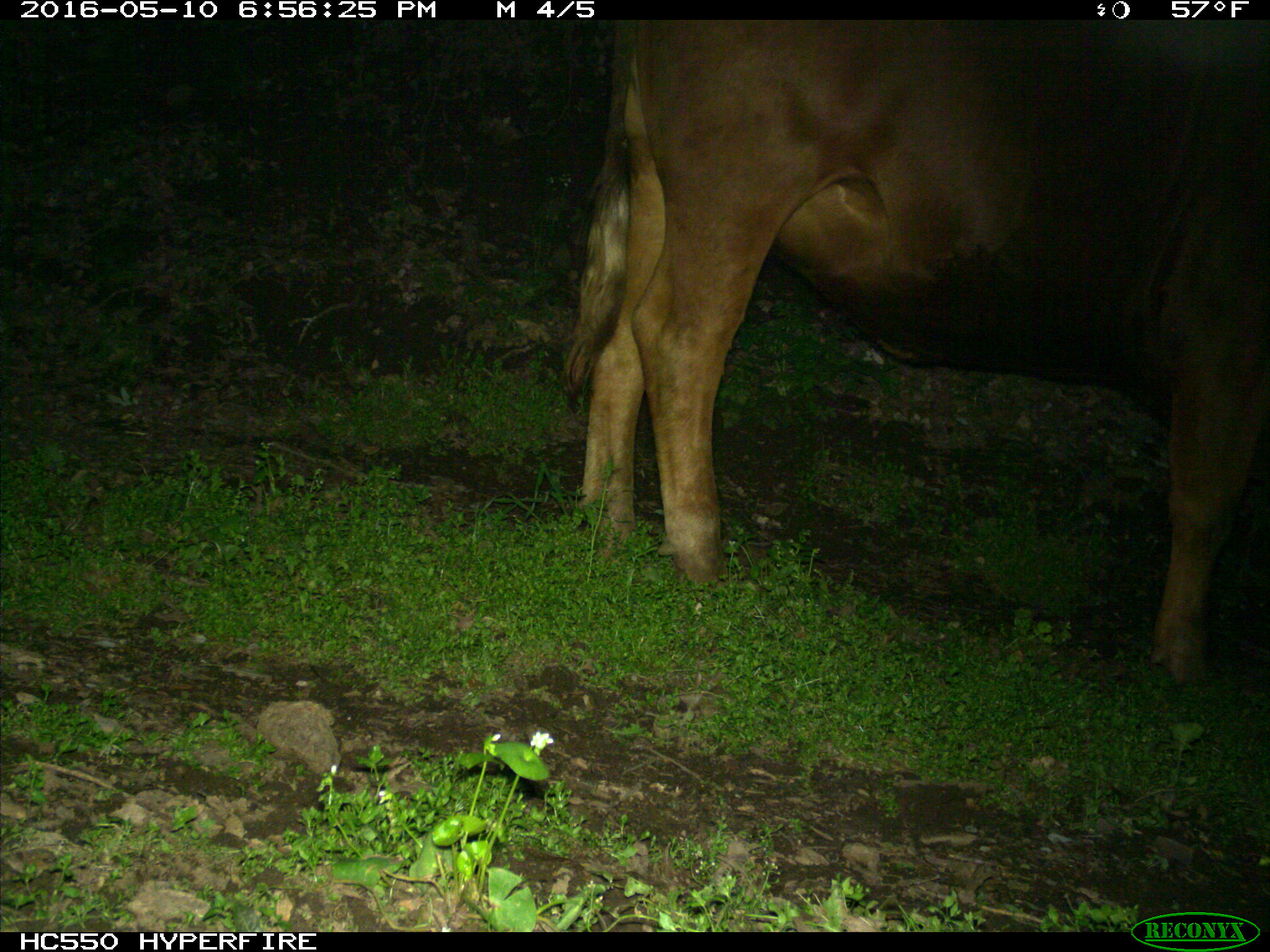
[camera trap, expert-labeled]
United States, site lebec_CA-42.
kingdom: Animalia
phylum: Chordata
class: Mammalia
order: Artiodactyla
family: Bovidae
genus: Bos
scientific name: Bos taurus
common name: domestic cow